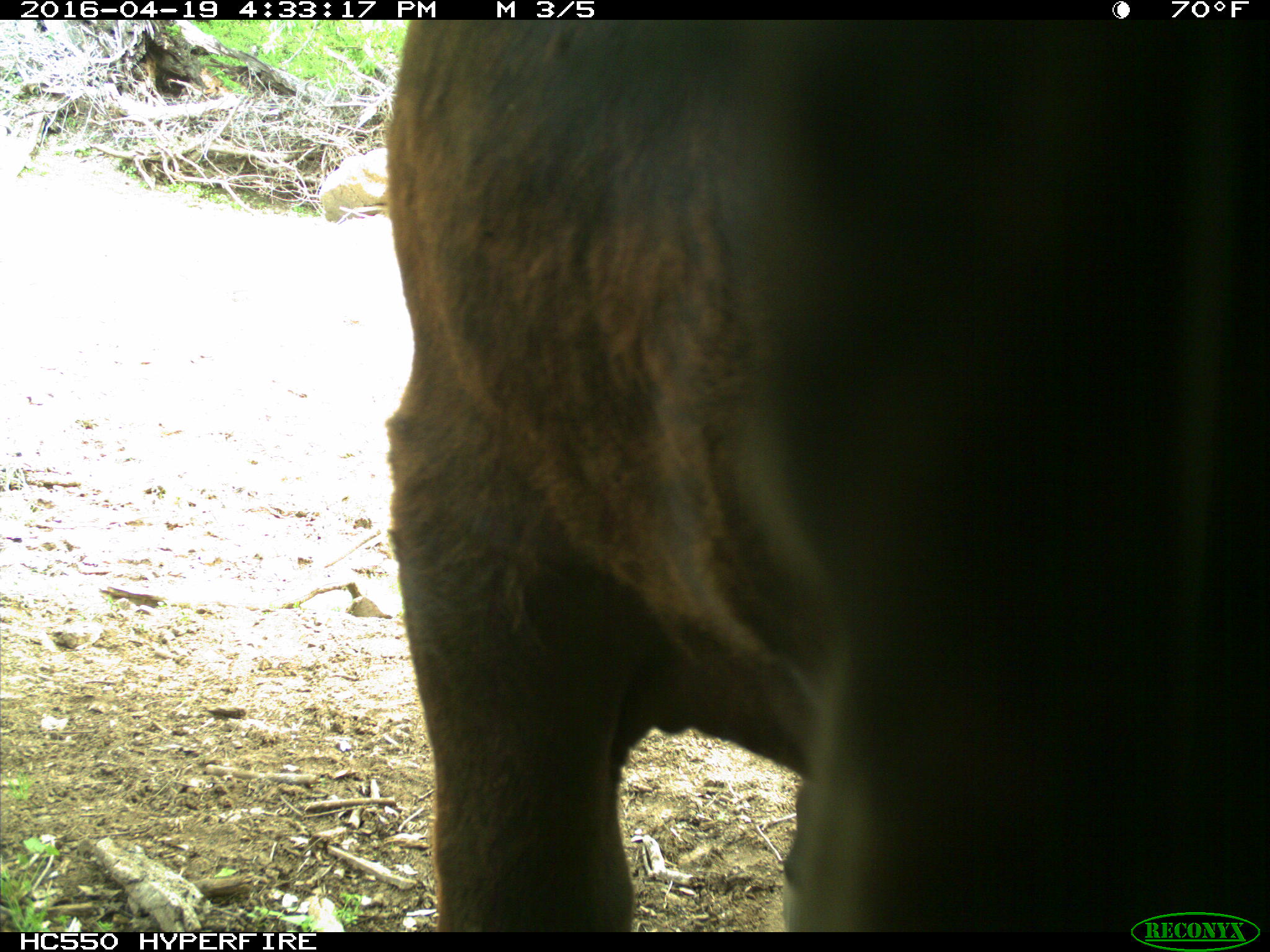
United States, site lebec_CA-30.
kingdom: Animalia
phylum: Chordata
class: Mammalia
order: Artiodactyla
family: Bovidae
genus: Bos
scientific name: Bos taurus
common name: domestic cow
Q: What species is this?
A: Bos taurus (domestic cow).